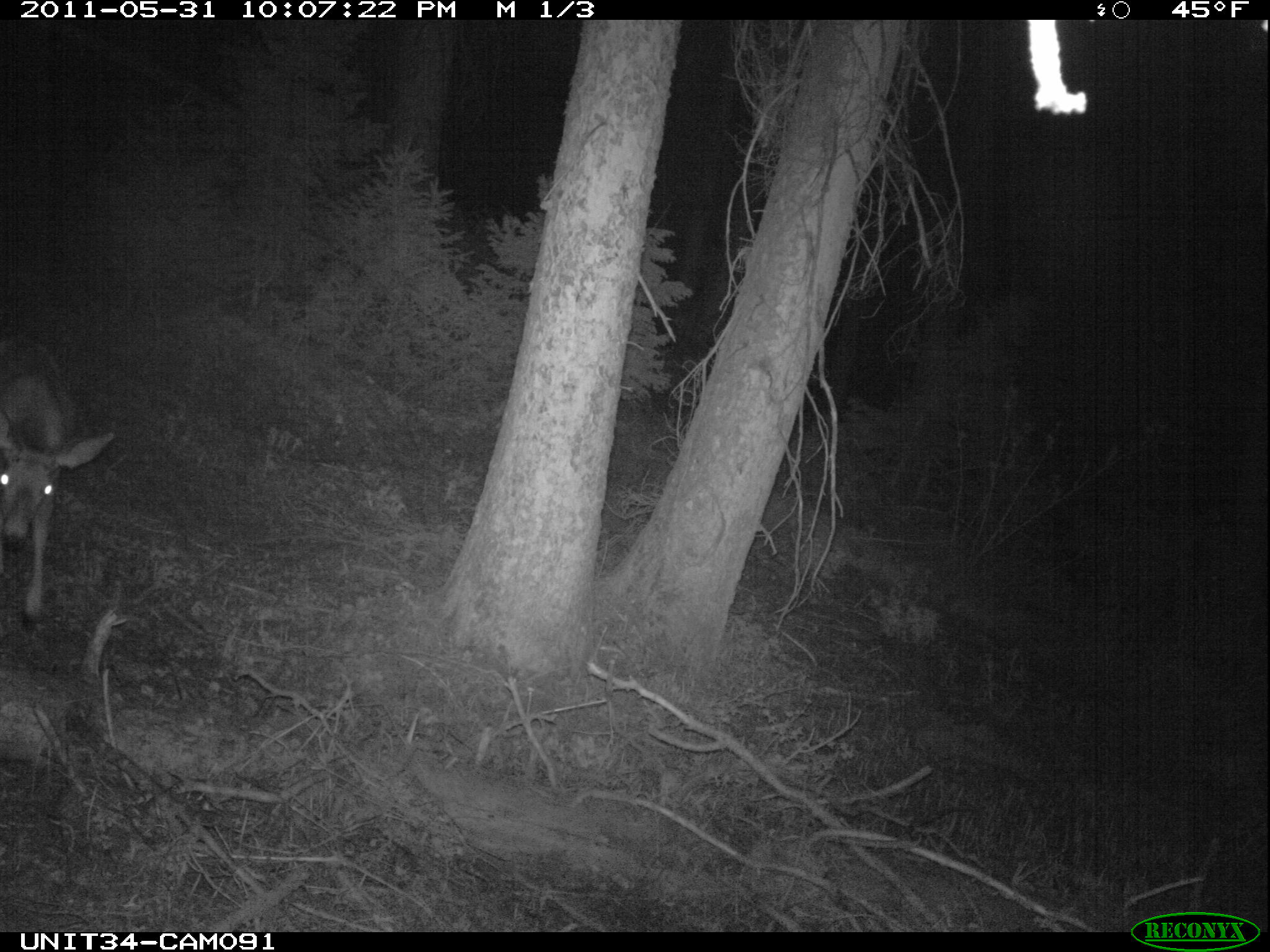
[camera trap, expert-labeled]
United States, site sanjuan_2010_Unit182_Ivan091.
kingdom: Animalia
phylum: Chordata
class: Mammalia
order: Artiodactyla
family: Cervidae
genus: Odocoileus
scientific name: Odocoileus hemionus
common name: mule deer